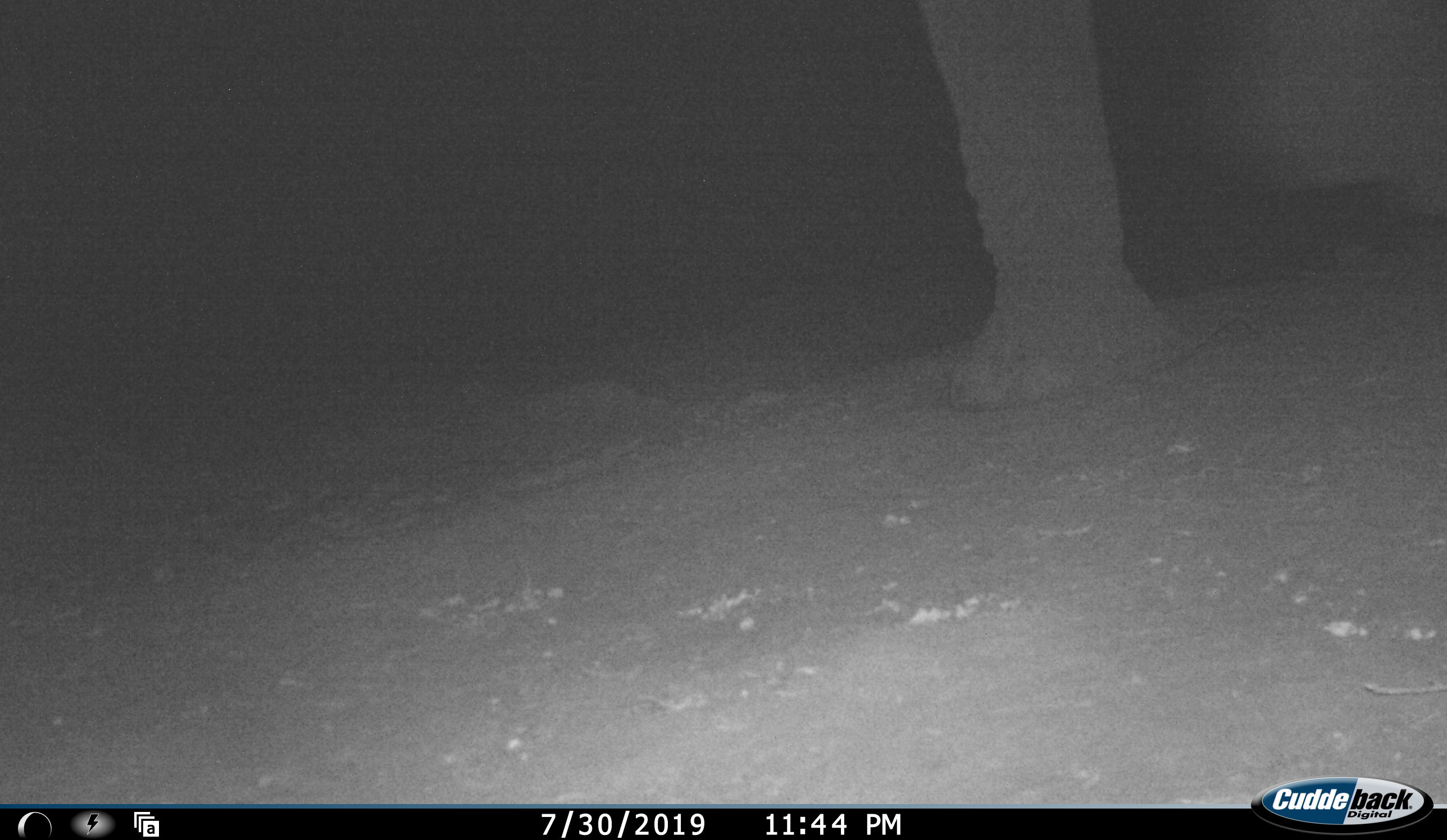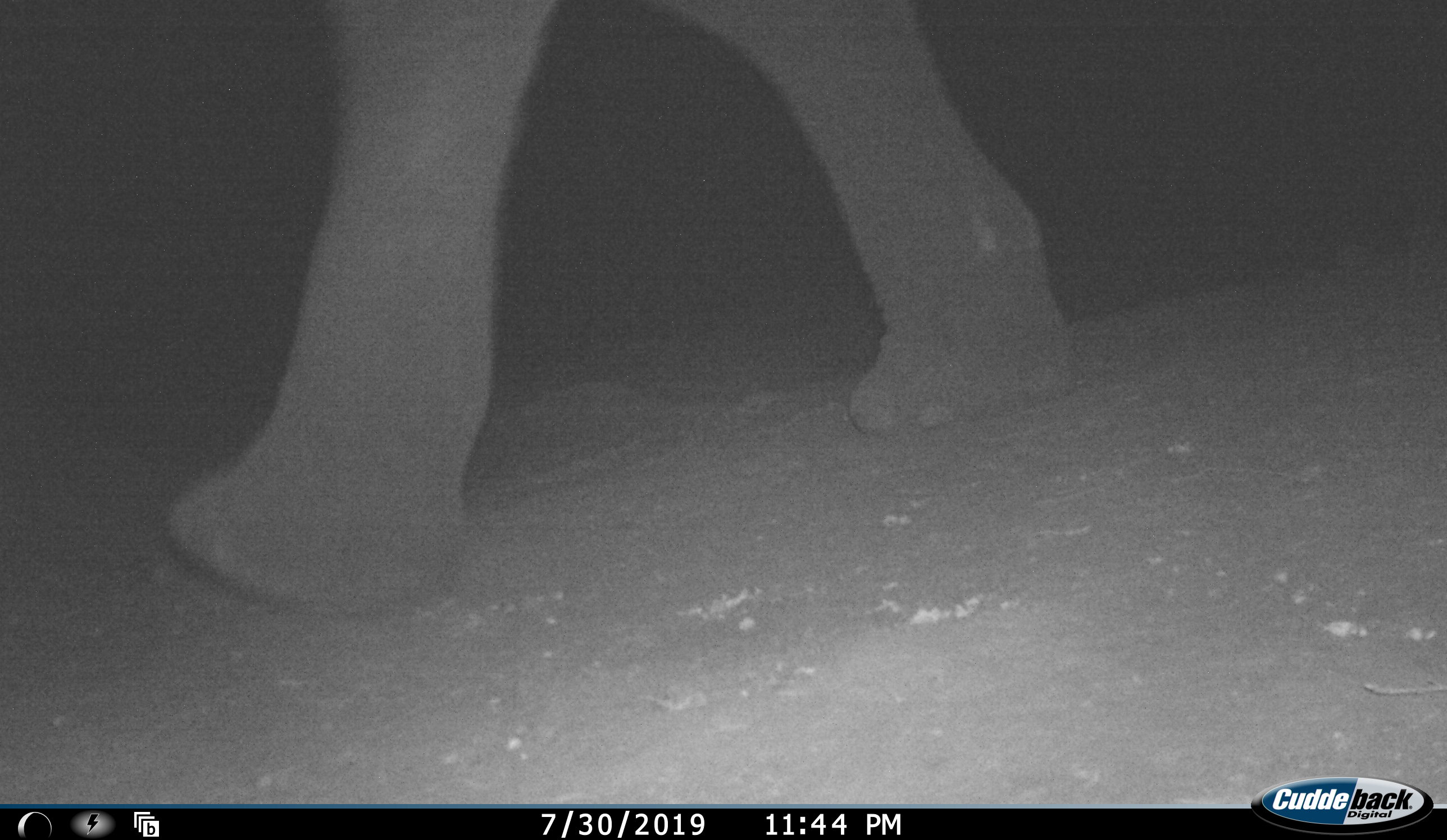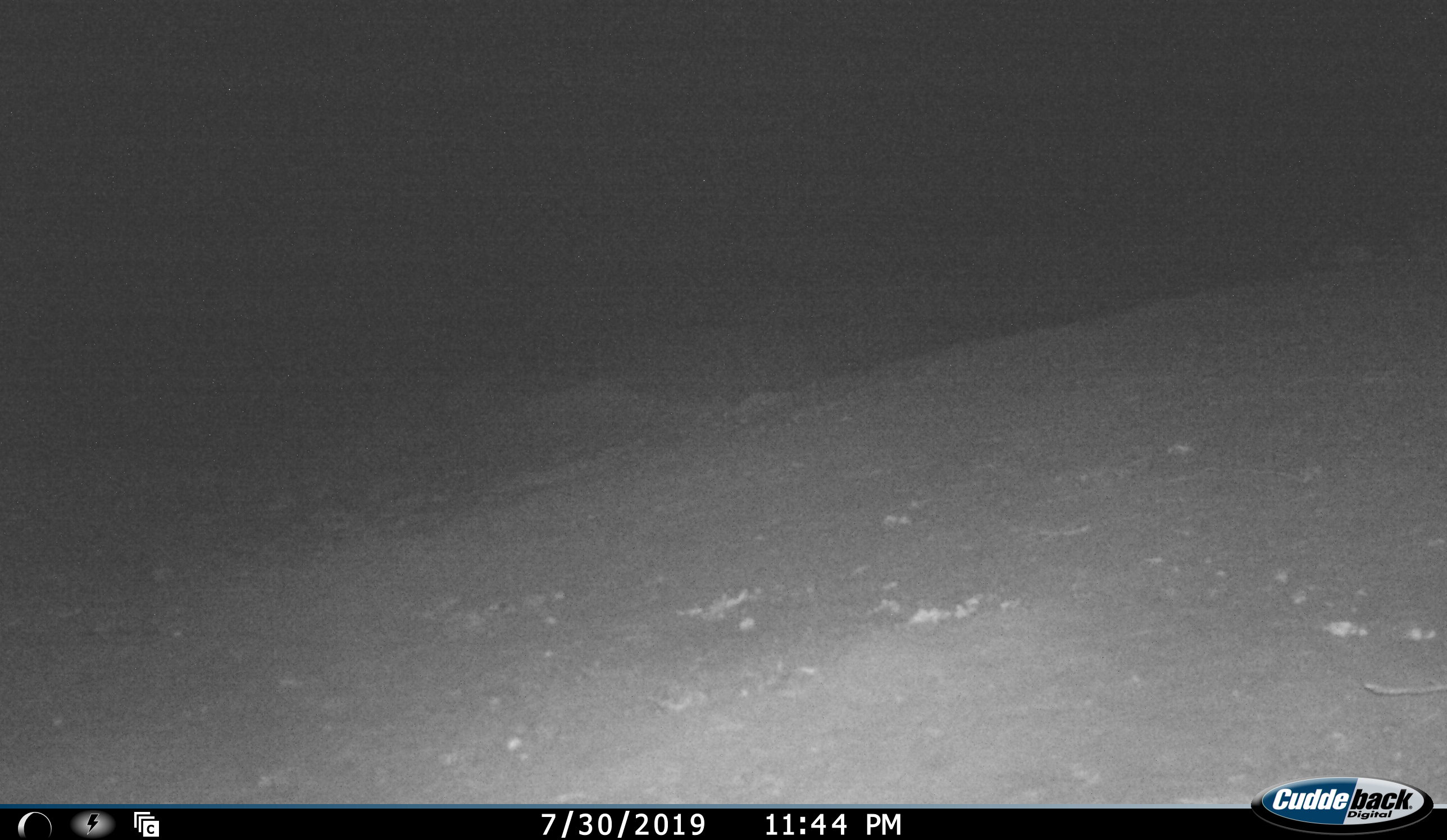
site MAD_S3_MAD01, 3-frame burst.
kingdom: Animalia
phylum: Chordata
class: Mammalia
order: Proboscidea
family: Elephantidae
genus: Loxodonta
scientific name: Loxodonta africana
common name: african bush elephant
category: elephant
Elephant (african bush elephant) (Loxodonta africana), count 1. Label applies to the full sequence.